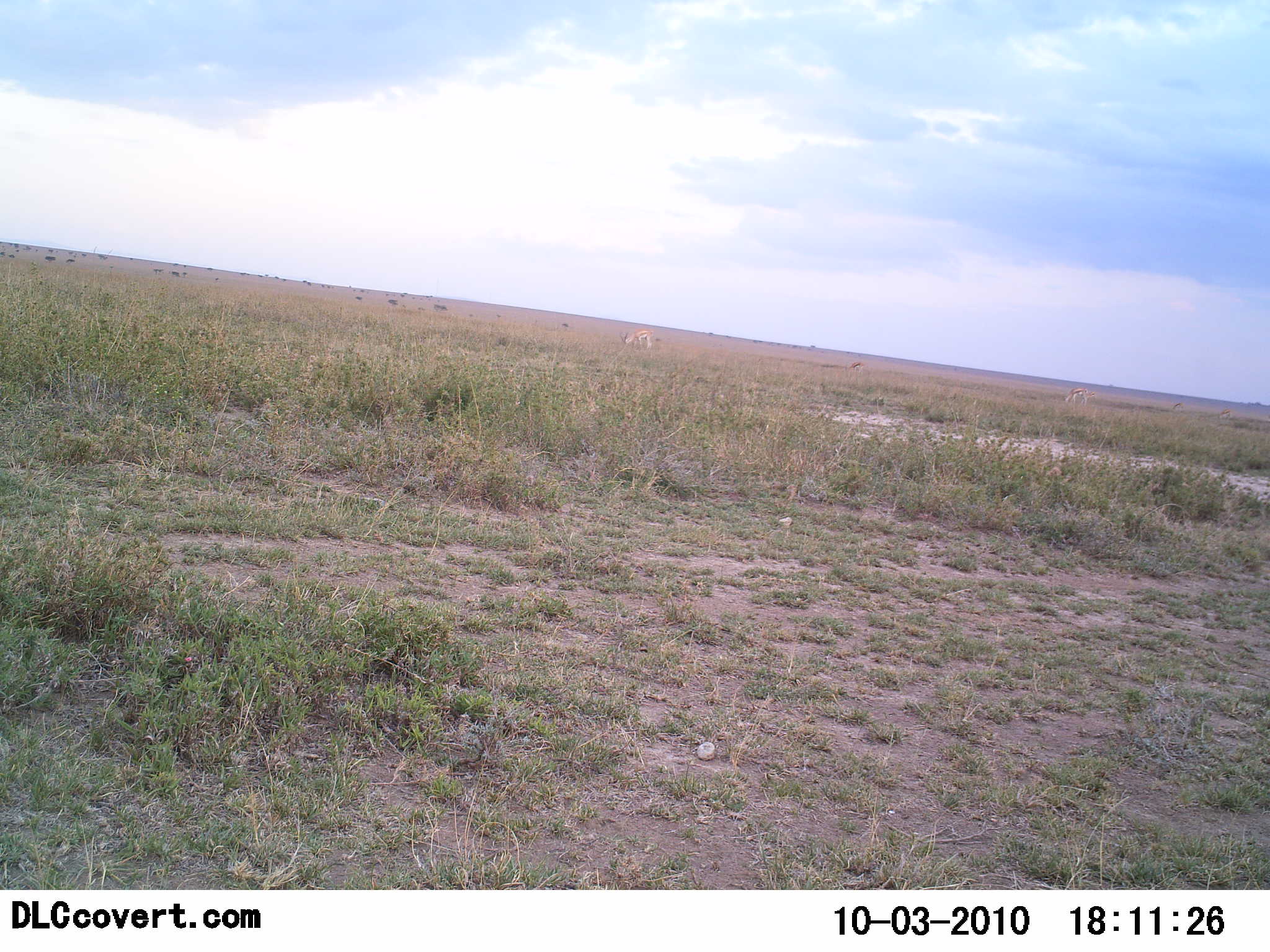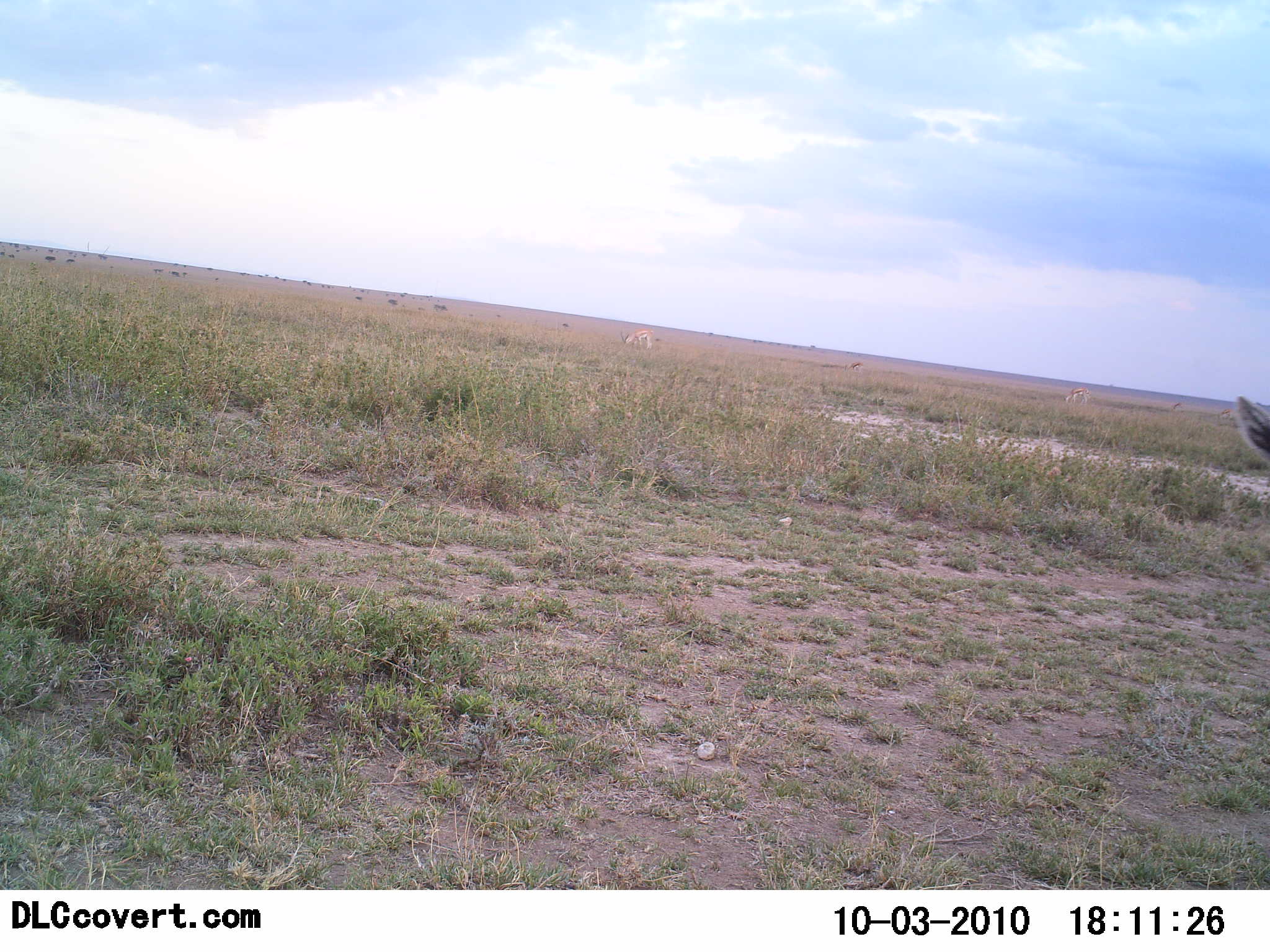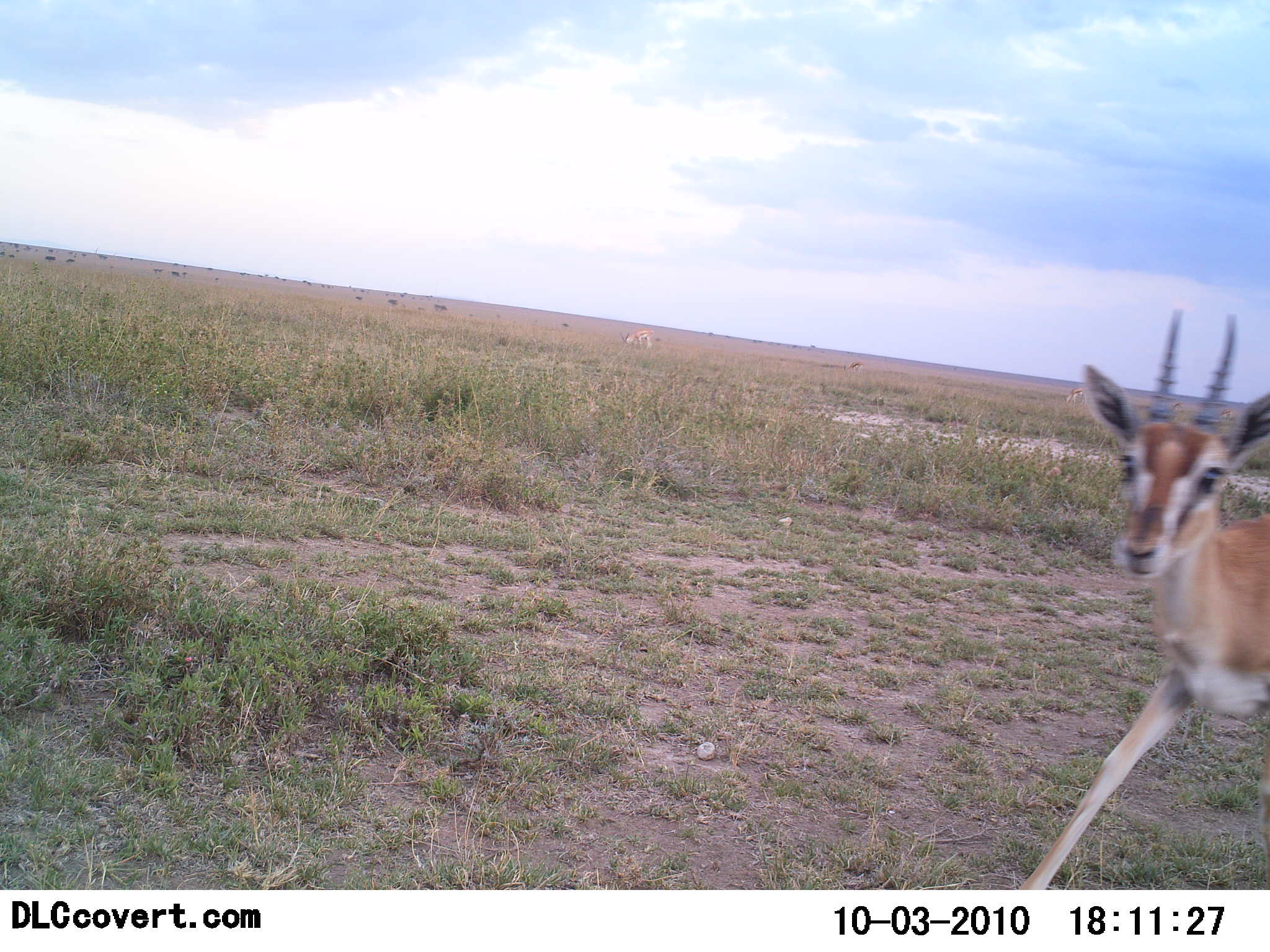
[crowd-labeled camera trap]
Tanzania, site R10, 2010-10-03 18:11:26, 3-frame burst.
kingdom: Animalia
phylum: Chordata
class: Mammalia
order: Artiodactyla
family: Bovidae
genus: Nanger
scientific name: Nanger granti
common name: grant's gazelle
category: gazellegrants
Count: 1.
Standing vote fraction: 0%.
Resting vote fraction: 0%.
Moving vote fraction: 100%.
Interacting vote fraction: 0%.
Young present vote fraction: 0%.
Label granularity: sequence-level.